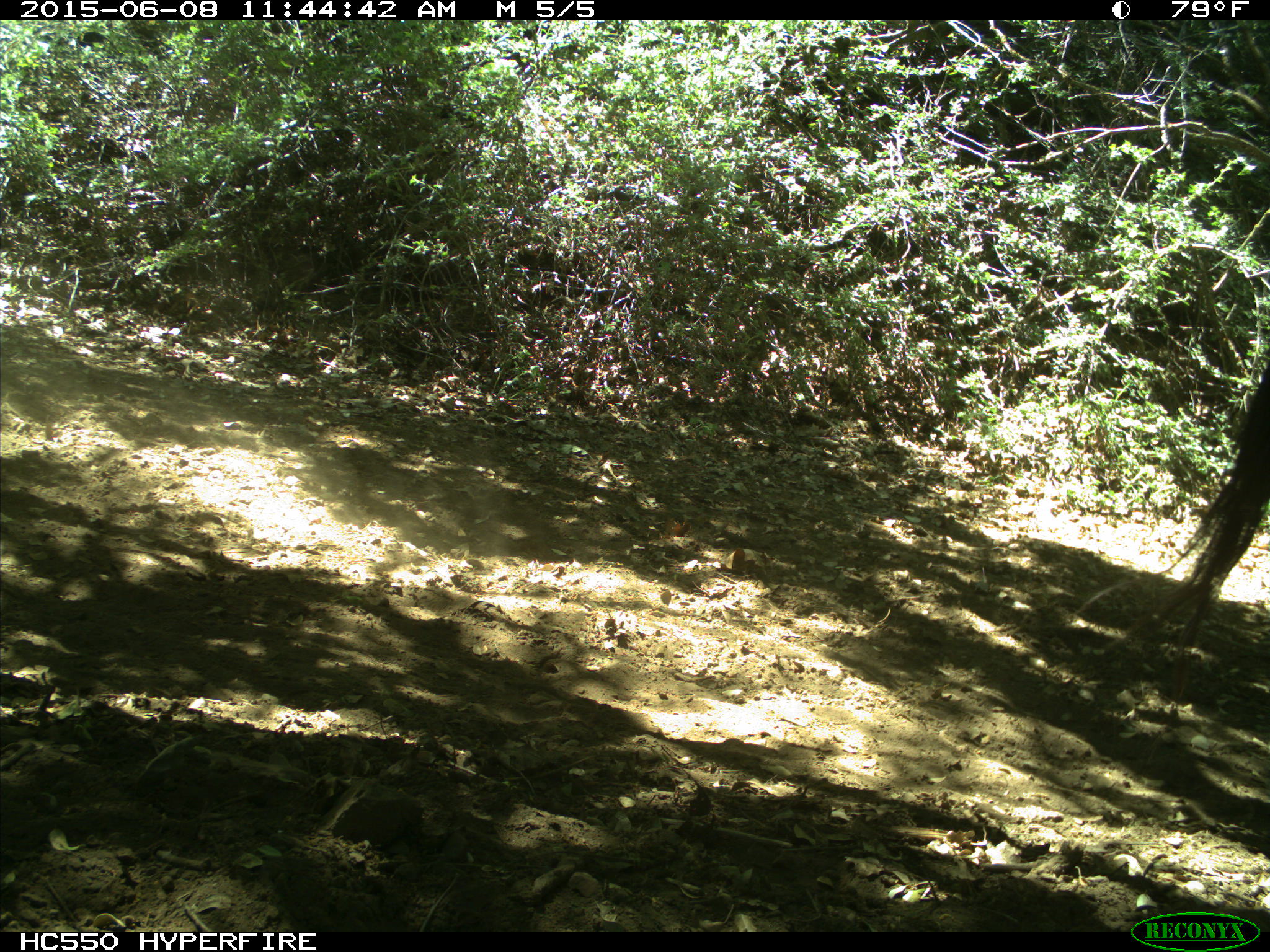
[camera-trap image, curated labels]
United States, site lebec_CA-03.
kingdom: Animalia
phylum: Chordata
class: Mammalia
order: Artiodactyla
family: Bovidae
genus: Bos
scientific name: Bos taurus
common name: domestic cow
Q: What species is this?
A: Bos taurus (domestic cow).